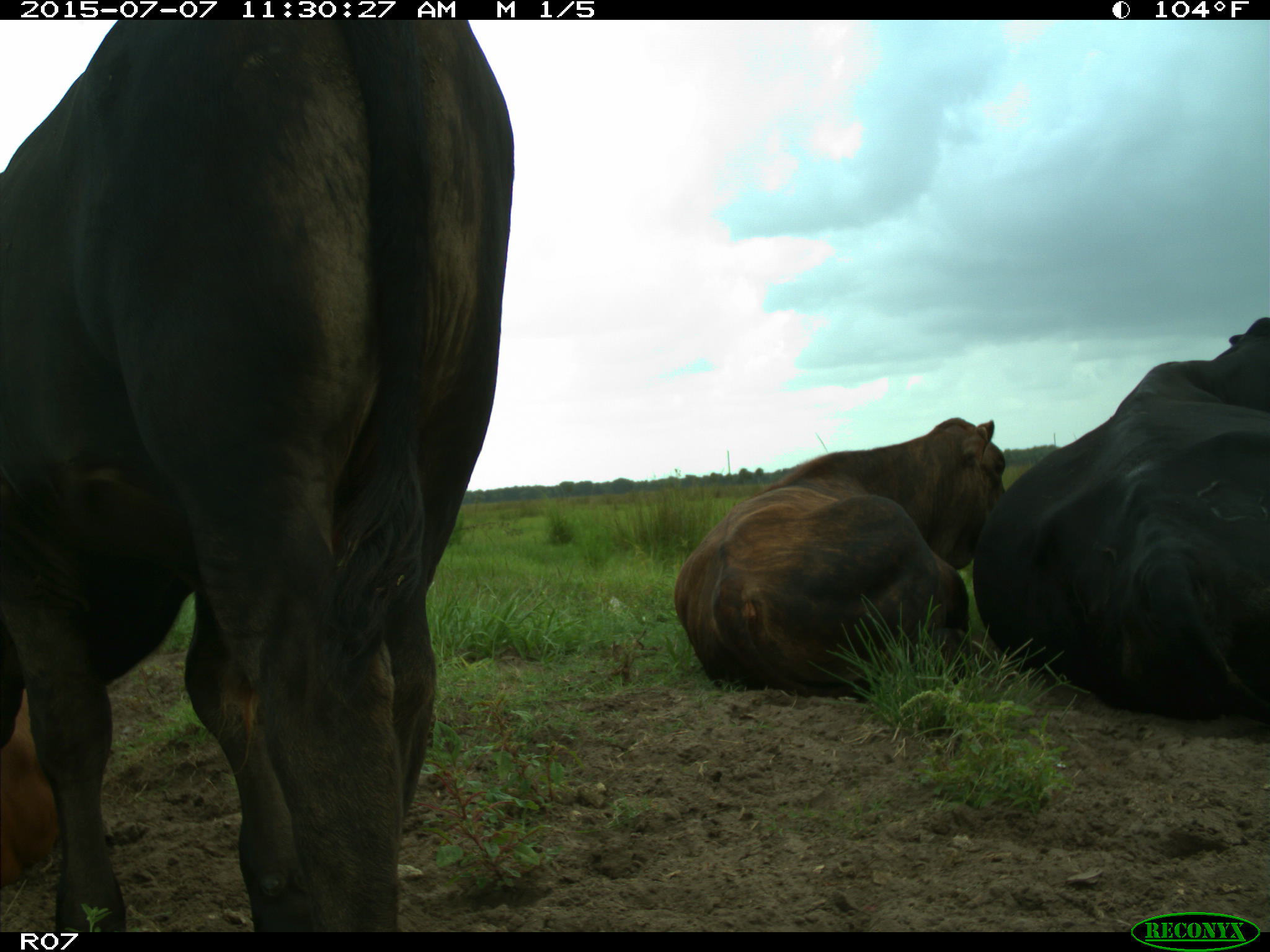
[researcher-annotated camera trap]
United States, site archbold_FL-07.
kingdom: Animalia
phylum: Chordata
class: Mammalia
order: Artiodactyla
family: Bovidae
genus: Bos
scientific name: Bos taurus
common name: domestic cow